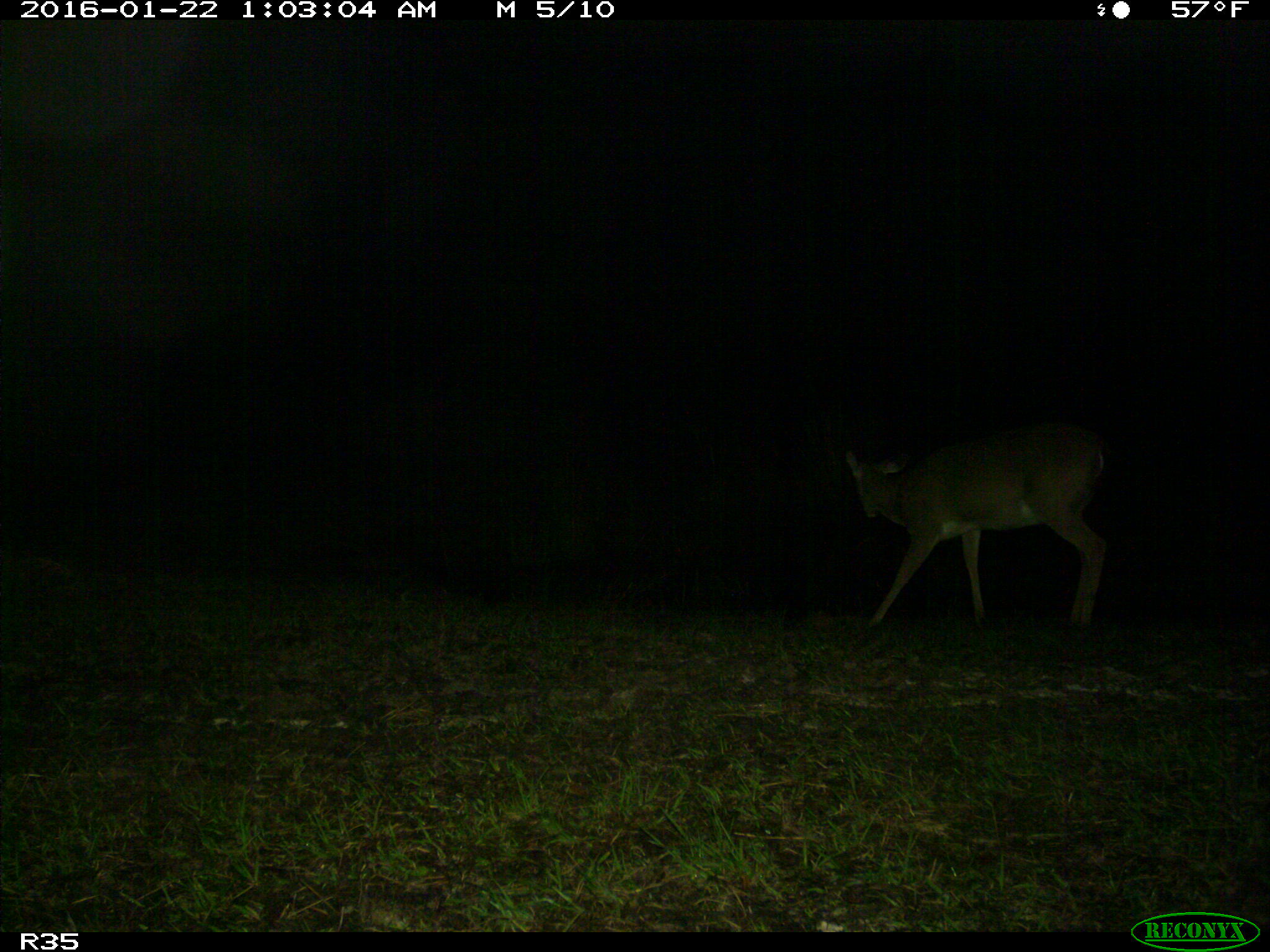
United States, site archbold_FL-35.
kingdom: Animalia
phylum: Chordata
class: Mammalia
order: Artiodactyla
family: Cervidae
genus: Odocoileus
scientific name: Odocoileus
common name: deer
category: unidentified deer